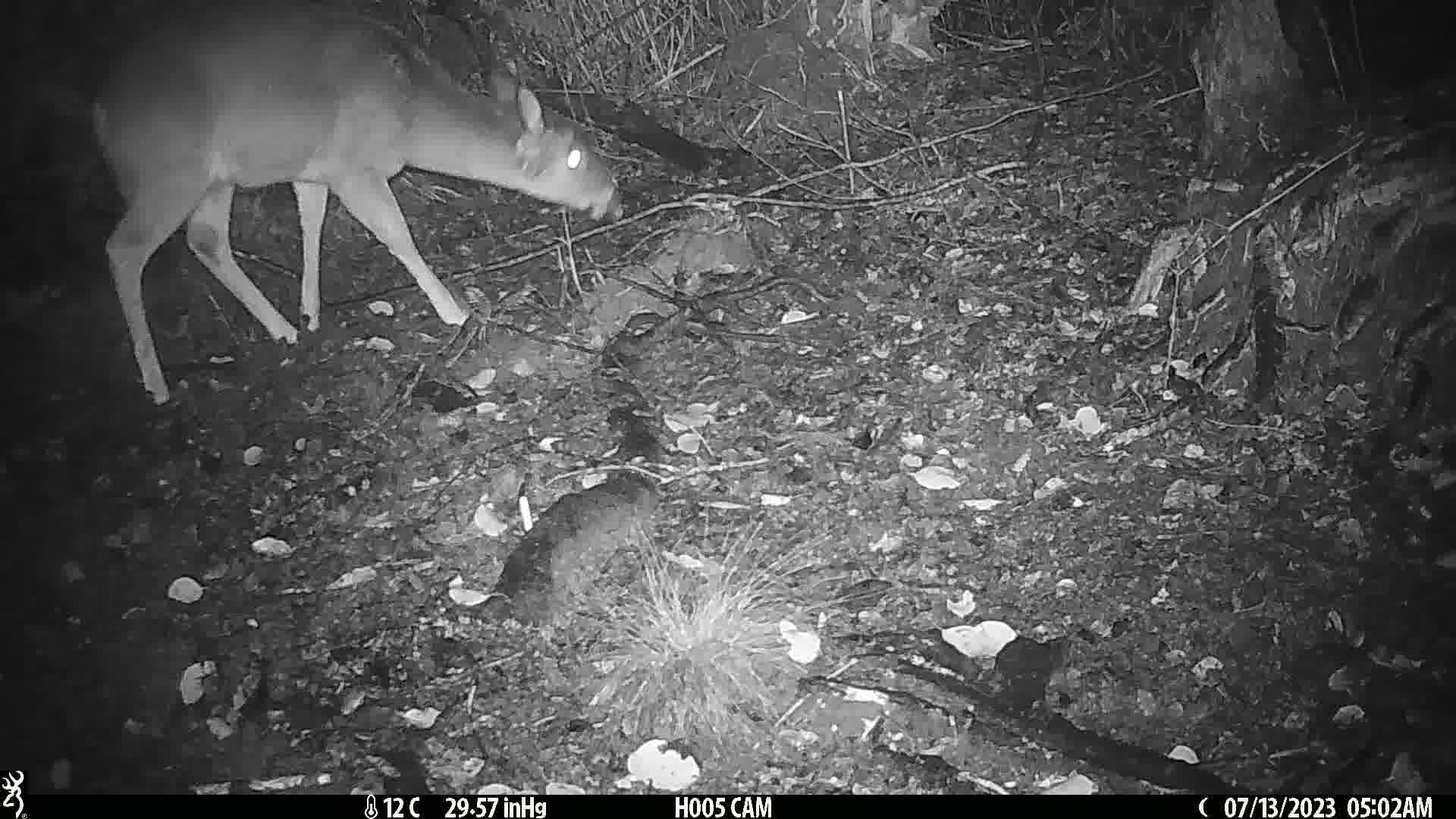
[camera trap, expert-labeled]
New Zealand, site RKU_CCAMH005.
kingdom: Animalia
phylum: Chordata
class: Mammalia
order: Artiodactyla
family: Cervidae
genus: Odocoileus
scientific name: Odocoileus virginianus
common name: white-tailed deer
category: white tailed deer